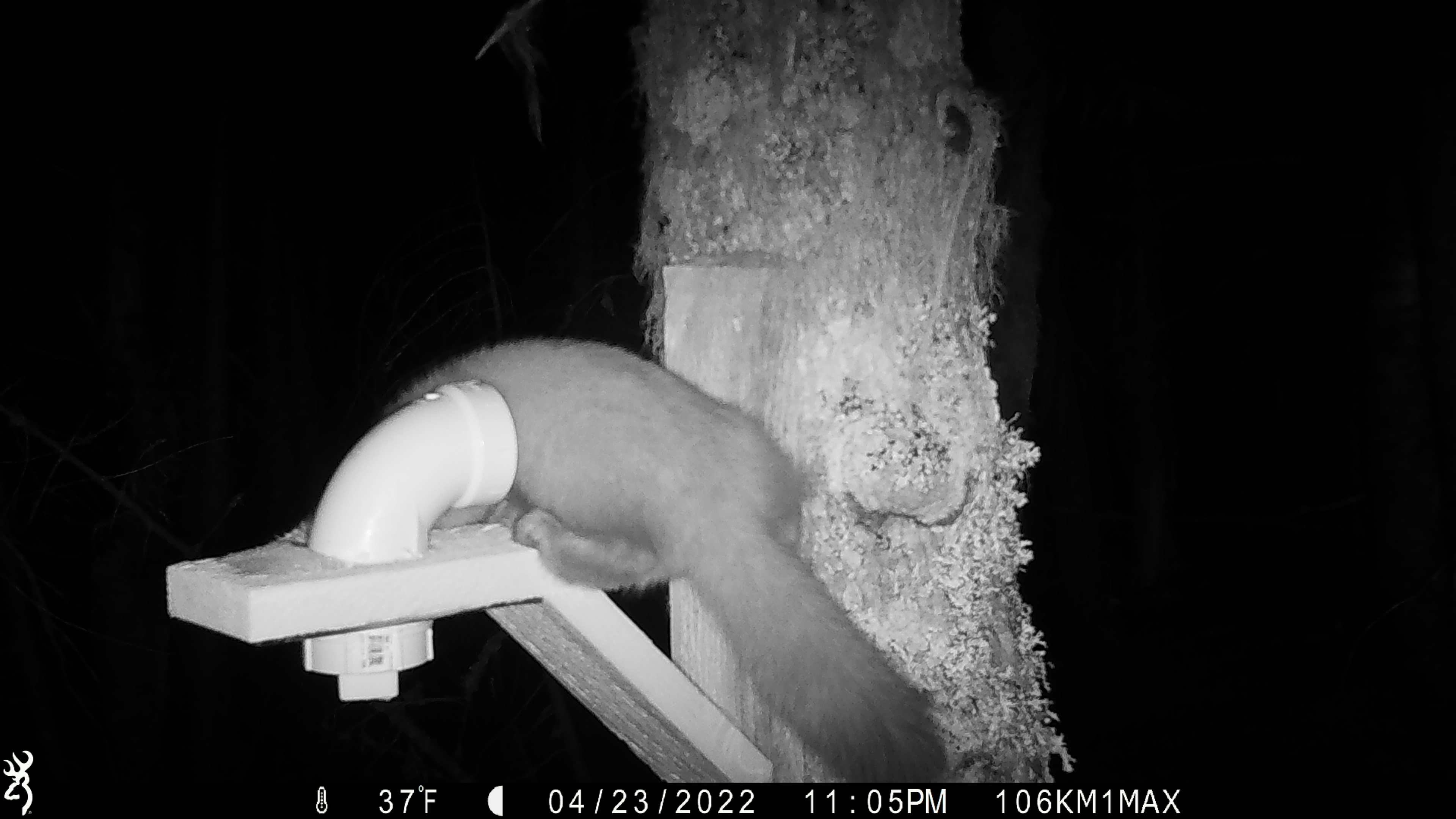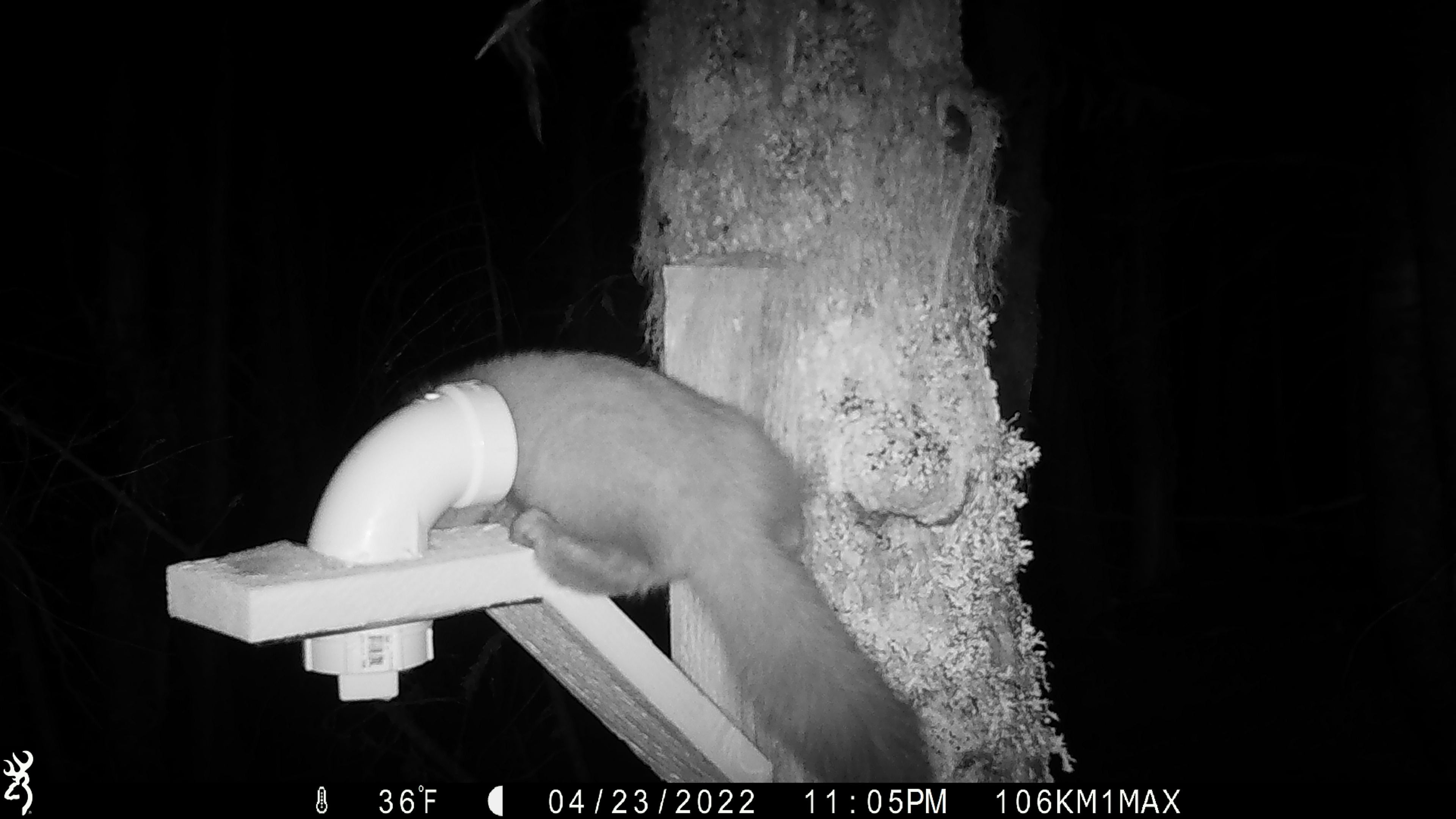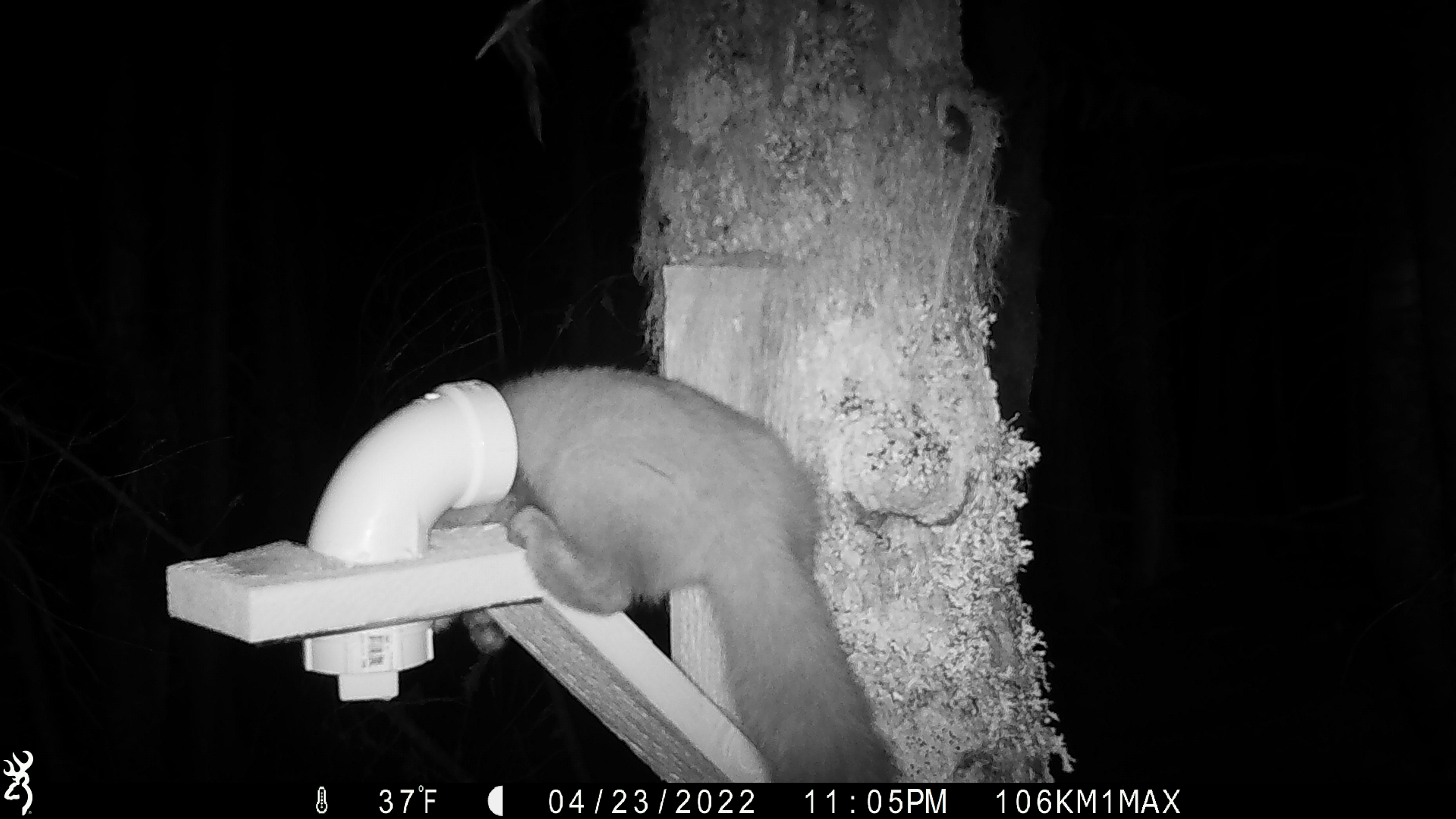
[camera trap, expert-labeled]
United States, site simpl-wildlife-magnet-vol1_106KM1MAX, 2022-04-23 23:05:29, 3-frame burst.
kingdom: Animalia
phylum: Chordata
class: Mammalia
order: Carnivora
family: Mustelidae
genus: Martes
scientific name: Martes americana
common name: american marten